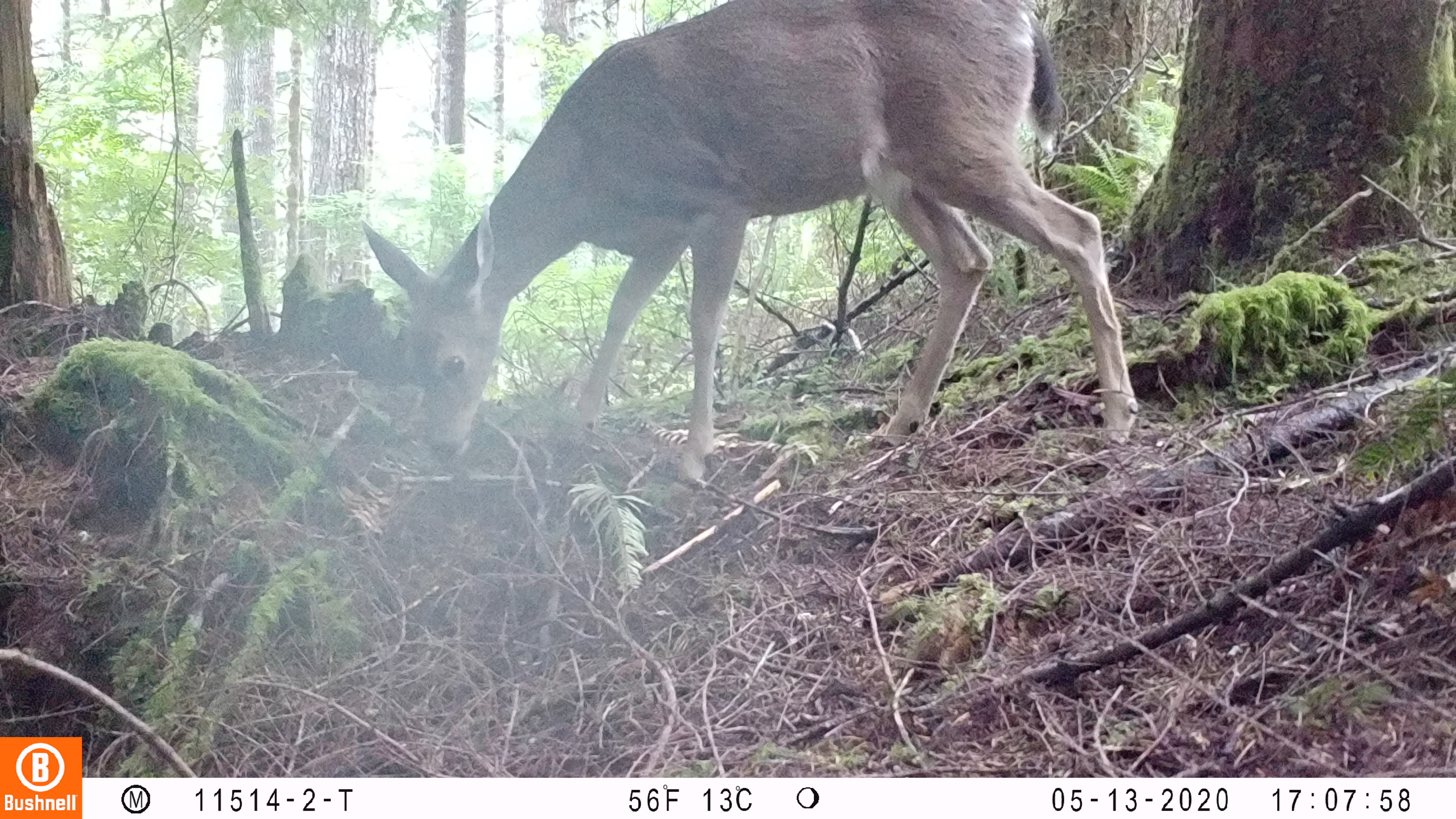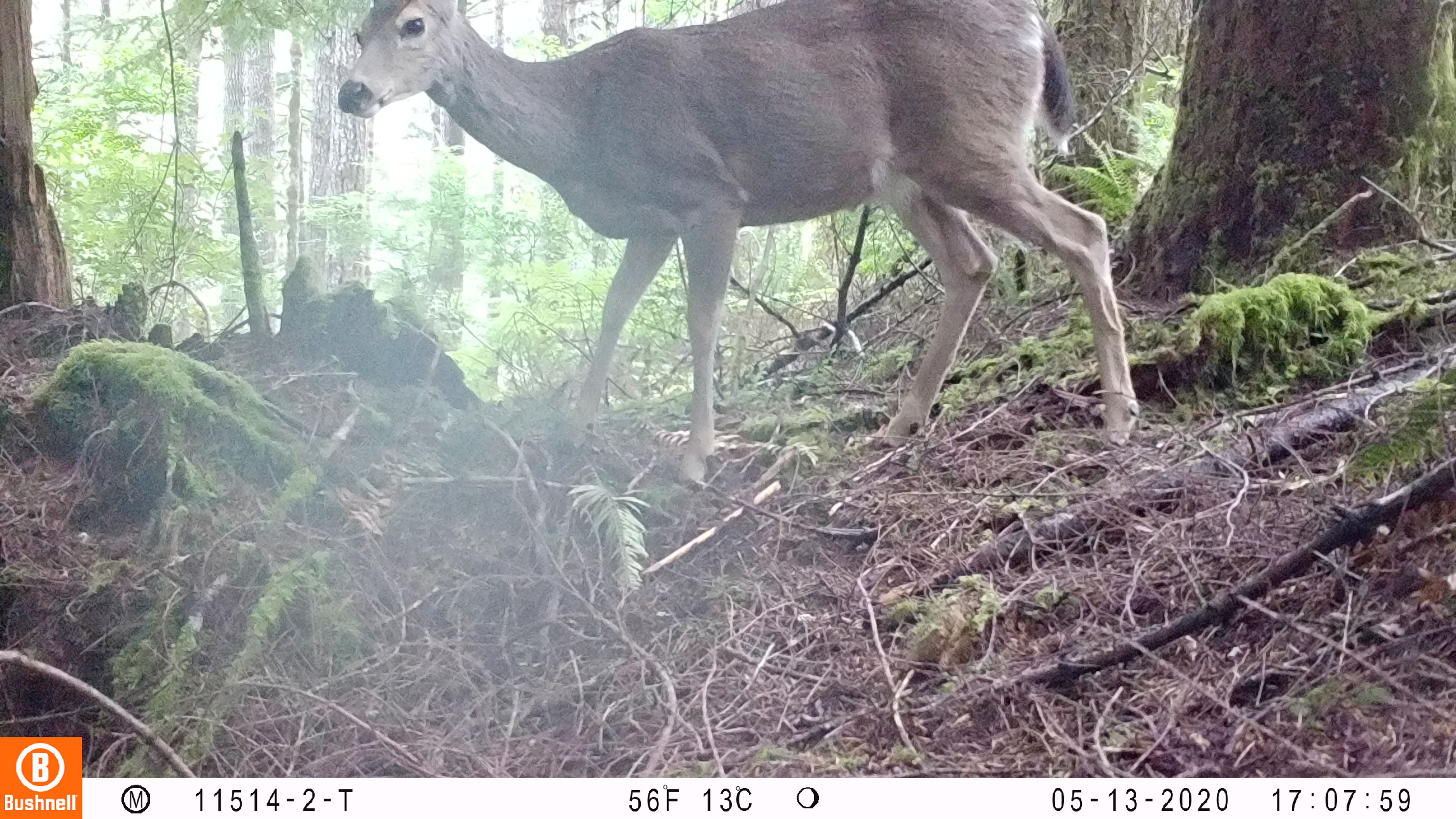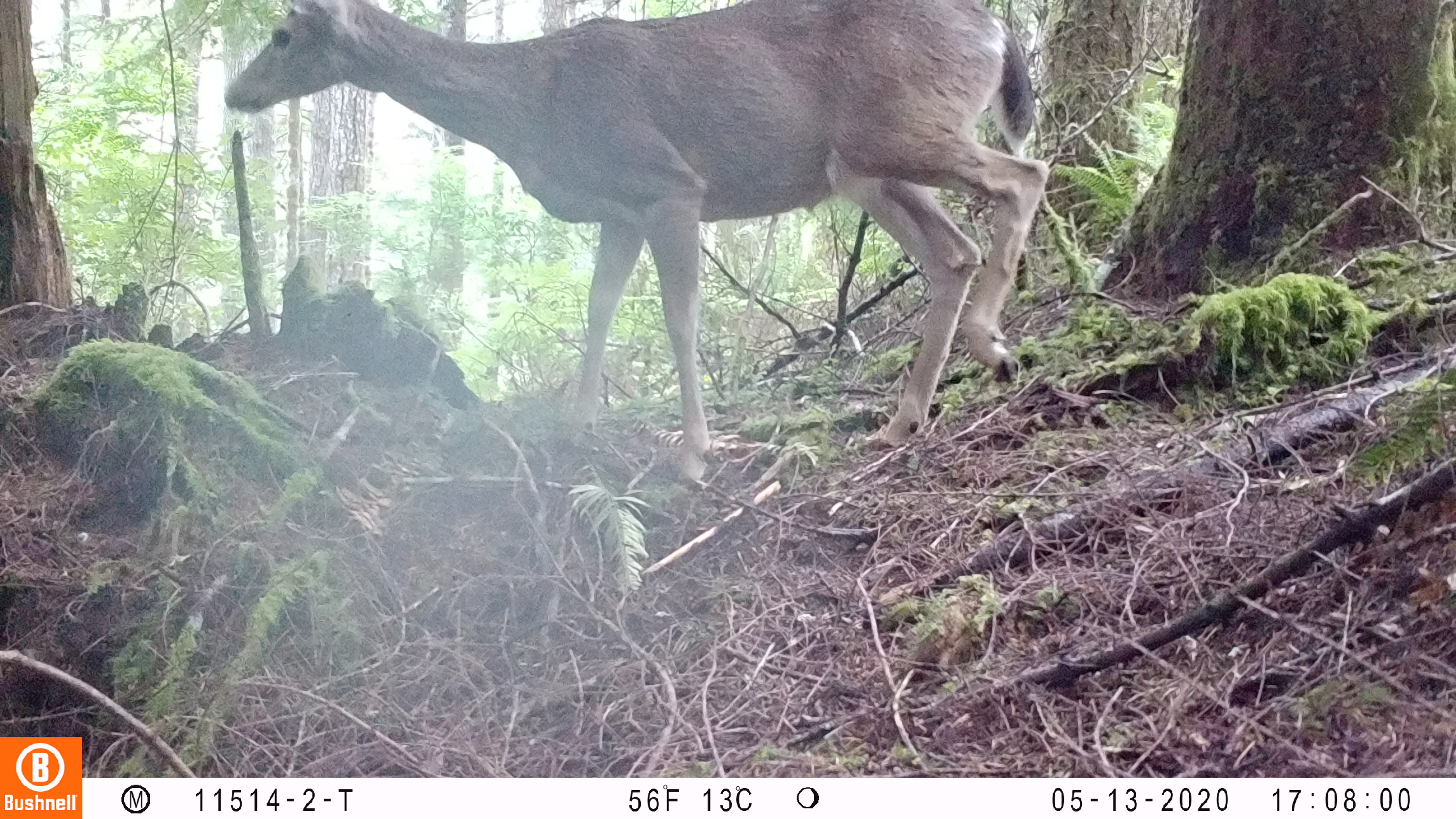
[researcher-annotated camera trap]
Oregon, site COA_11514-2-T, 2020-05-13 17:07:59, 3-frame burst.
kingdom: Animalia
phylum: Chordata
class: Mammalia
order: Artiodactyla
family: Cervidae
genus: Odocoileus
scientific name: Odocoileus hemionus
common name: black-tailed deer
Black-tailed deer (Odocoileus hemionus).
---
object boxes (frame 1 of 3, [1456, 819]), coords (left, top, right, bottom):
black-tailed deer: (355, 6, 1147, 491)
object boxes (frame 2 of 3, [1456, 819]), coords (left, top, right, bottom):
black-tailed deer: (325, 0, 1145, 463)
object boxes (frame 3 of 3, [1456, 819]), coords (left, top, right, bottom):
black-tailed deer: (213, 2, 1062, 492)